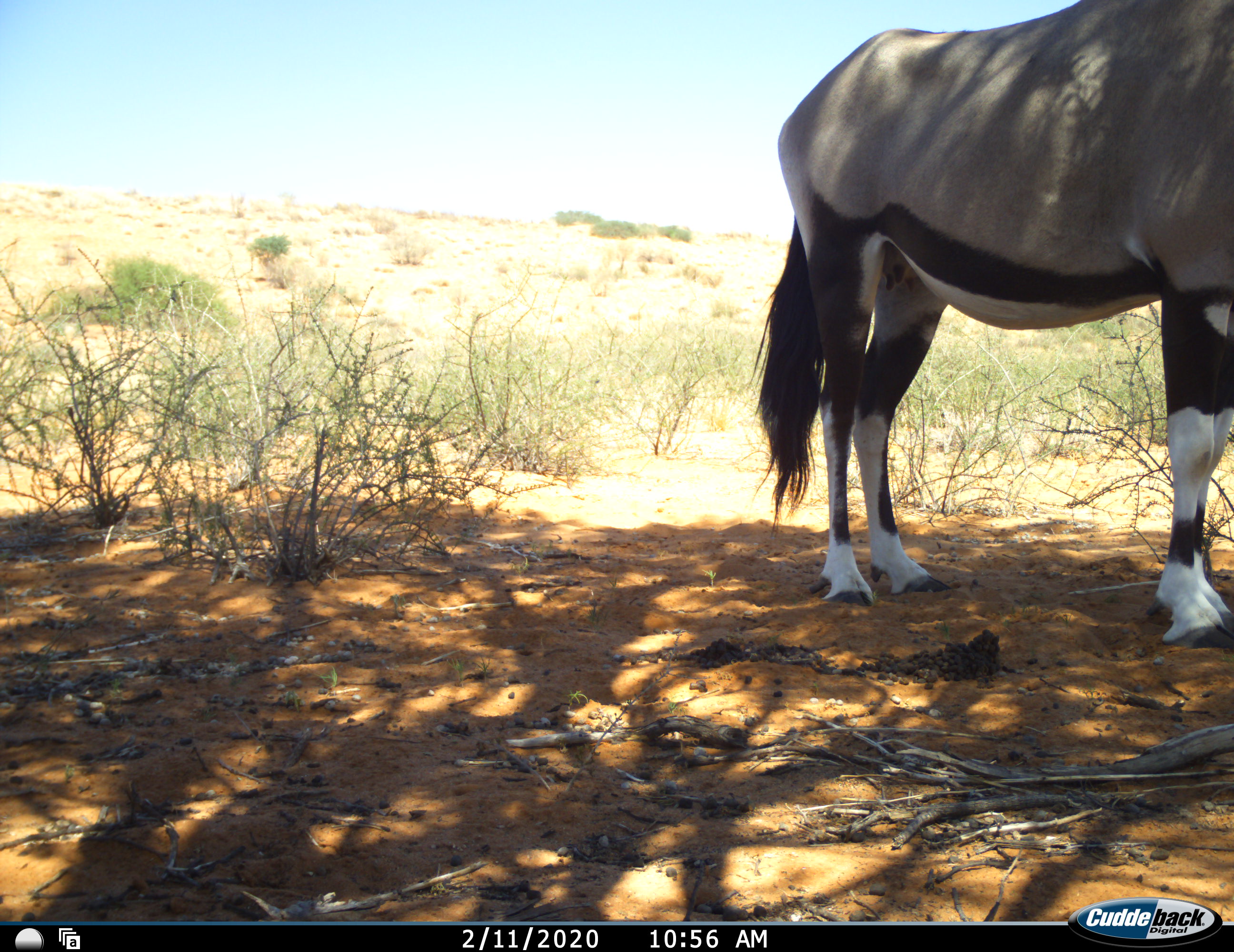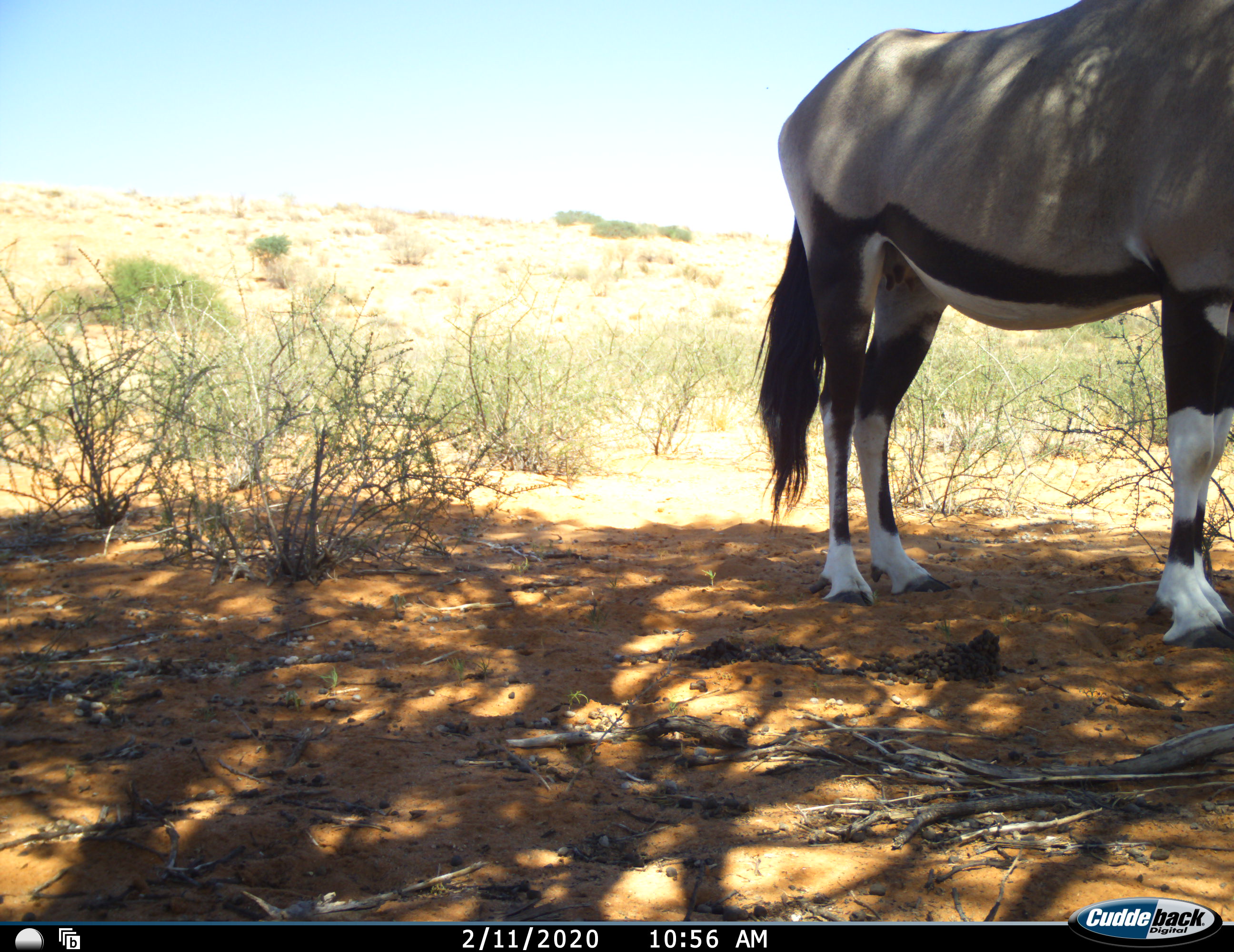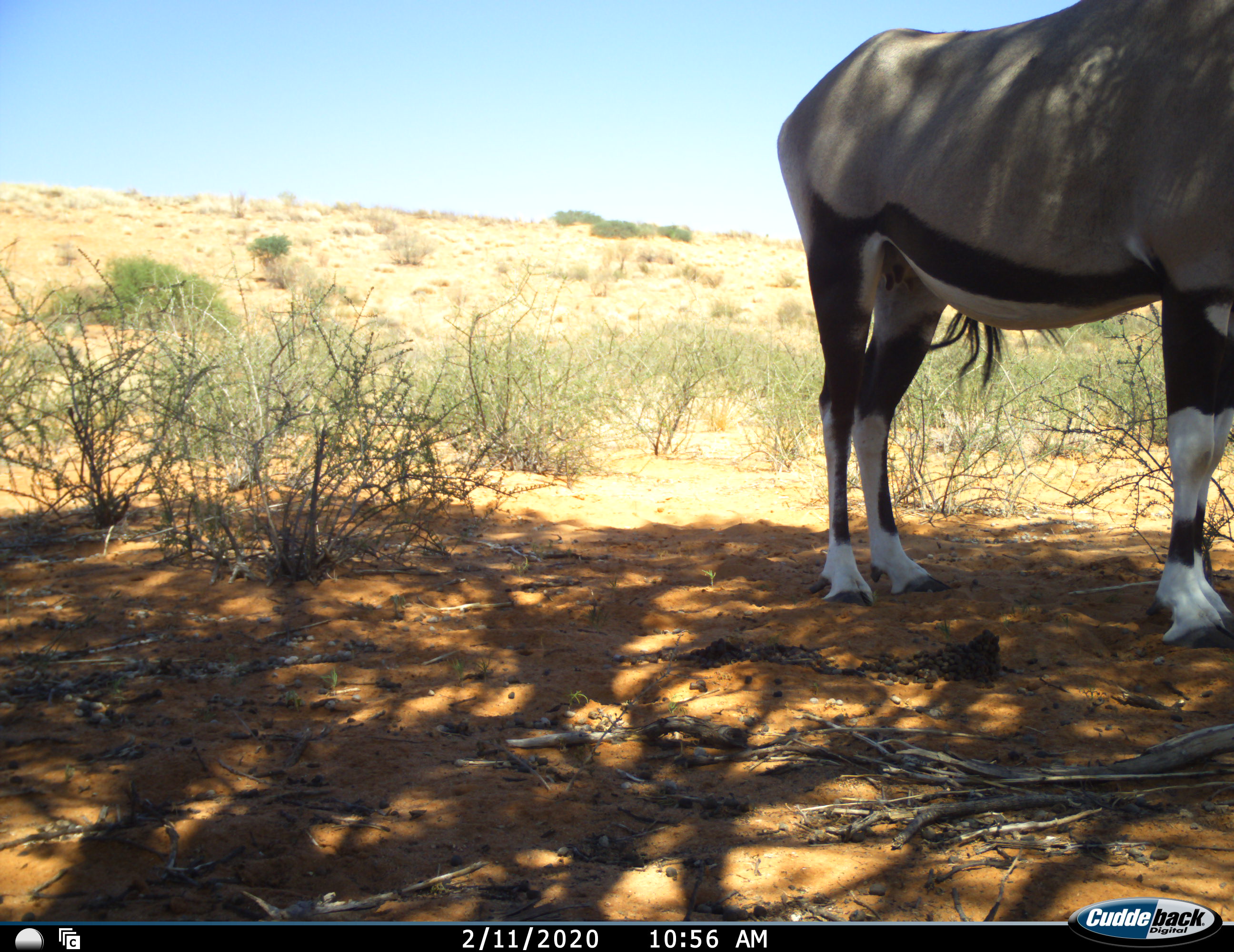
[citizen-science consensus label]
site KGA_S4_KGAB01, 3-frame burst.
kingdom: Animalia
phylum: Chordata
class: Mammalia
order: Artiodactyla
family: Bovidae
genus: Oryx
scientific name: Oryx gazella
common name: gemsbok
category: oryx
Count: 1.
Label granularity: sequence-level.